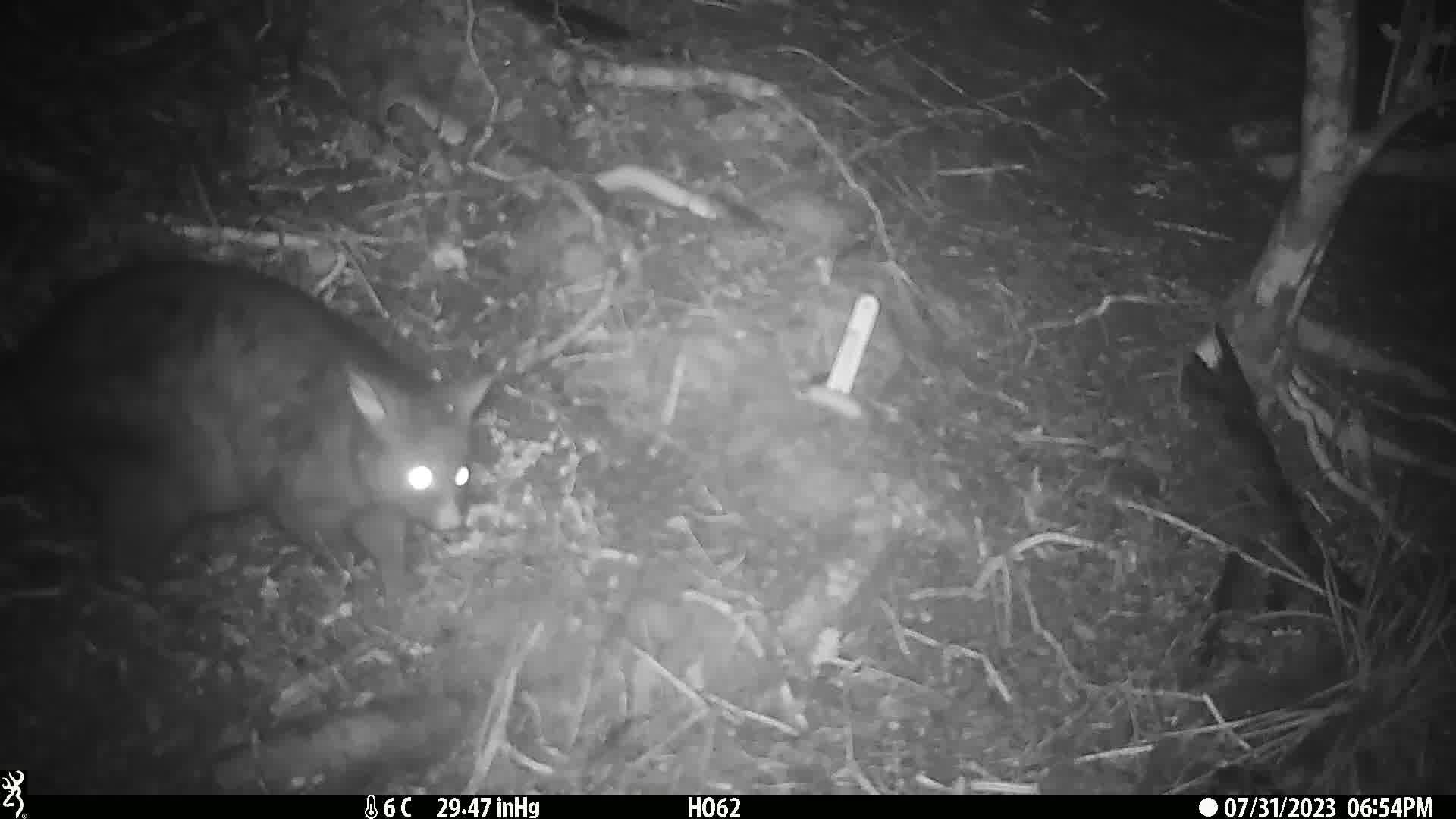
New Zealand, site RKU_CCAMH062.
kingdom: Animalia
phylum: Chordata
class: Mammalia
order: Diprotodontia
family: Phalangeridae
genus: Trichosurus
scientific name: Trichosurus vulpecula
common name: common brushtail possum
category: possum